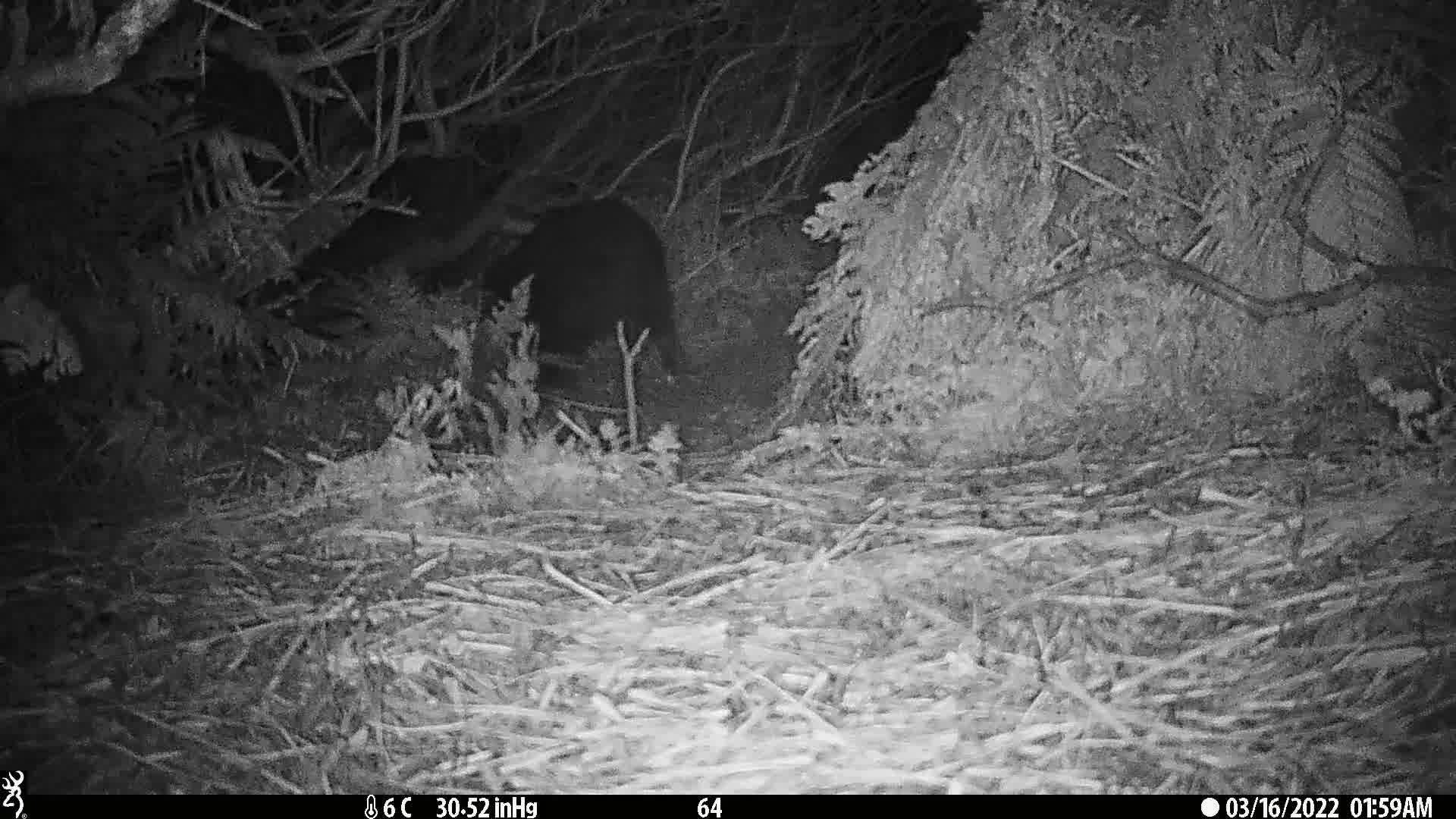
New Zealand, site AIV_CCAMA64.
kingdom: Animalia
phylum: Chordata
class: Mammalia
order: Artiodactyla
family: Suidae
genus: Sus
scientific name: Sus scrofa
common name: pig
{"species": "pig (Sus scrofa)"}